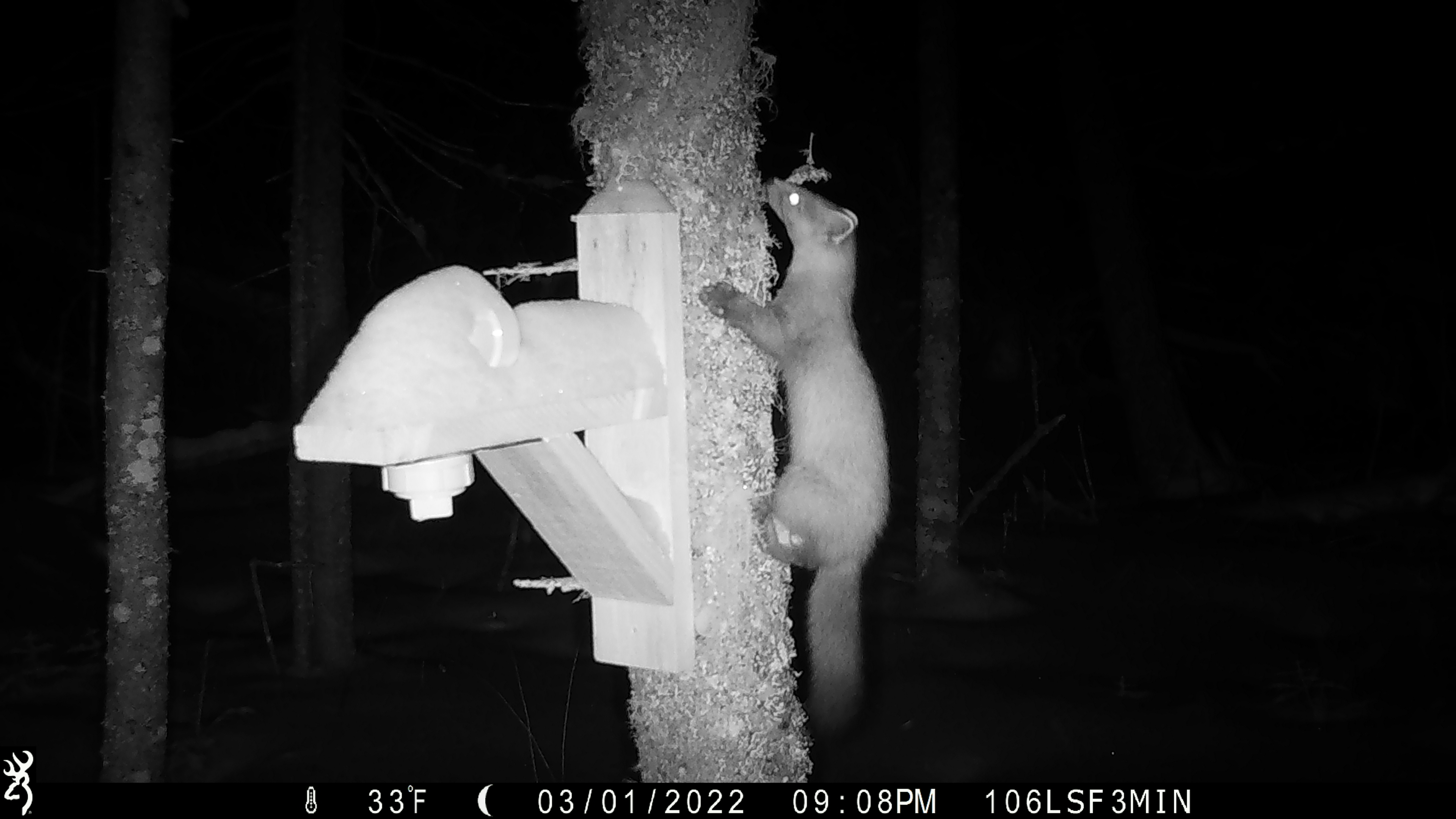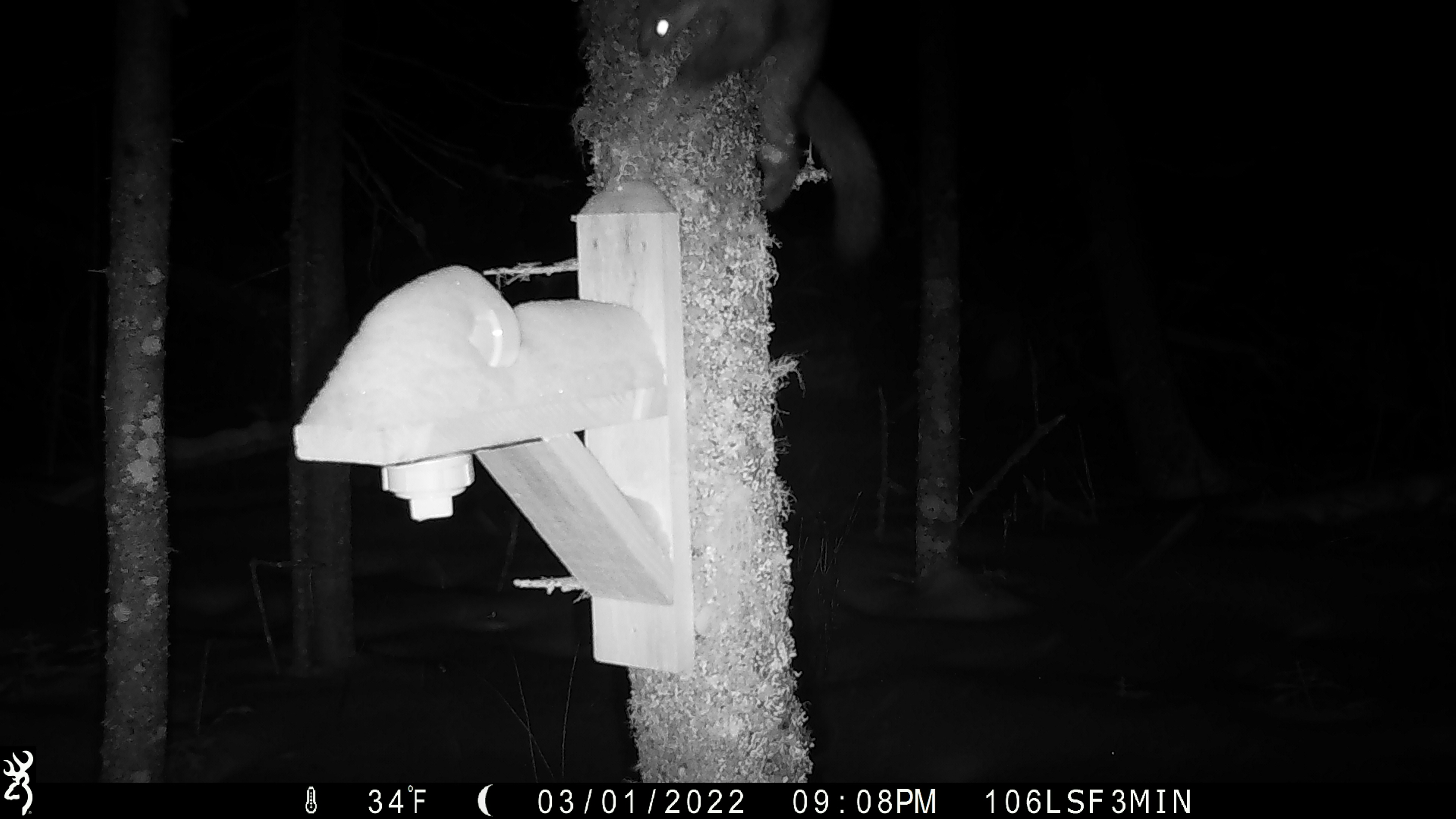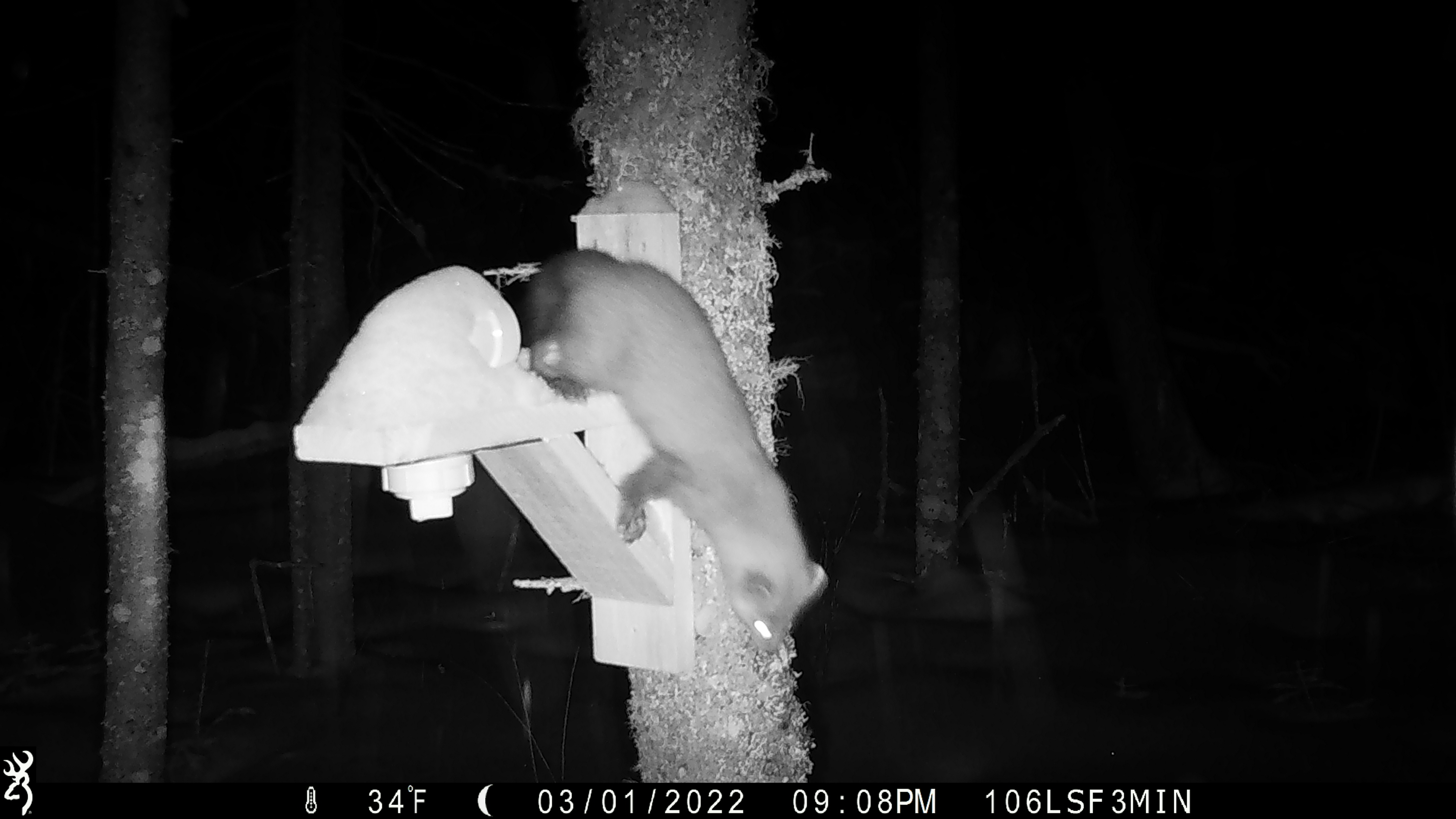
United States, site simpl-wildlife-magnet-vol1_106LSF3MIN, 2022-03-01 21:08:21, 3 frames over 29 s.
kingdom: Animalia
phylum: Chordata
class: Mammalia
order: Carnivora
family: Mustelidae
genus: Martes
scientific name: Martes americana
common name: american marten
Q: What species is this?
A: American marten (Martes americana).